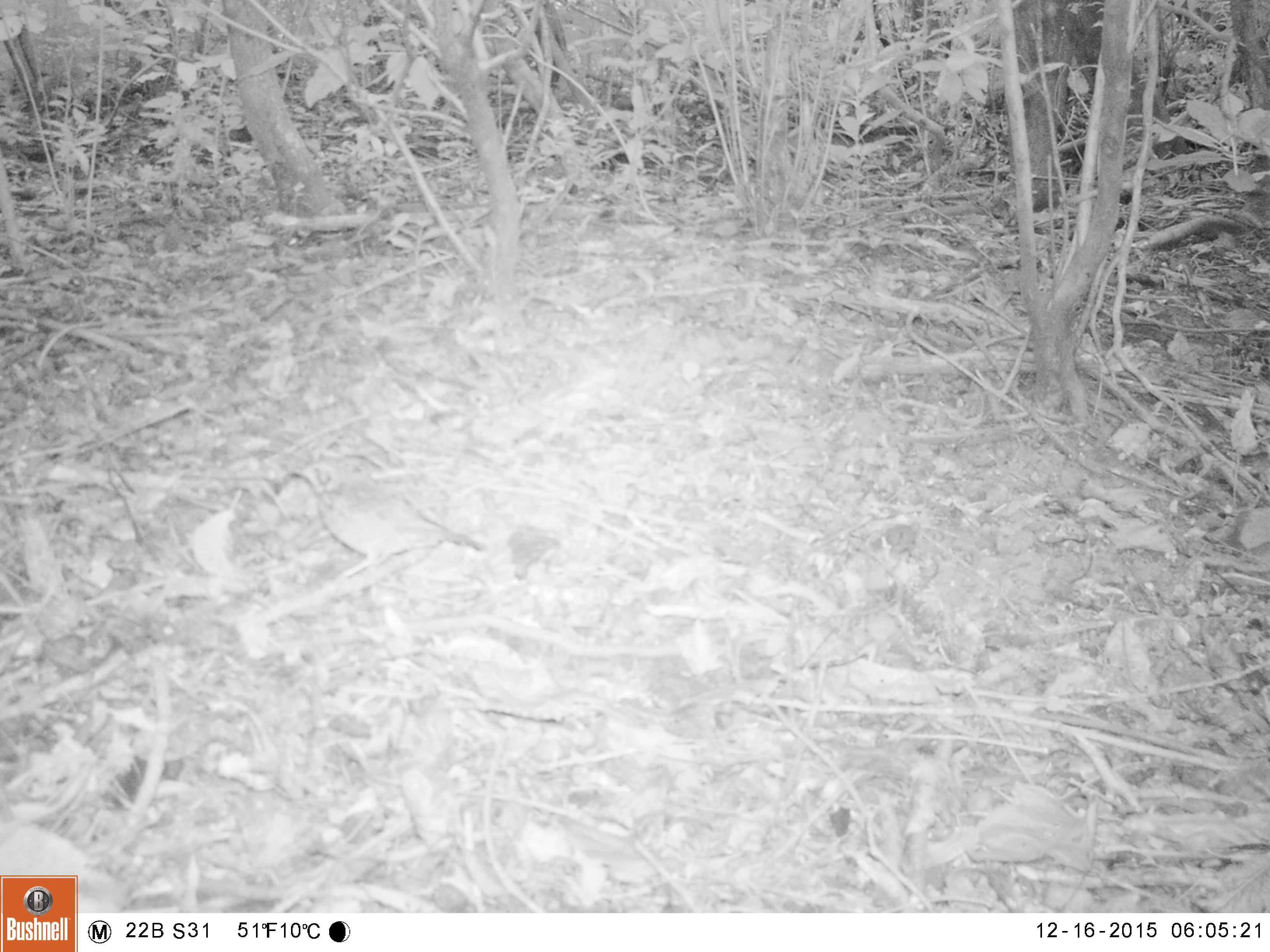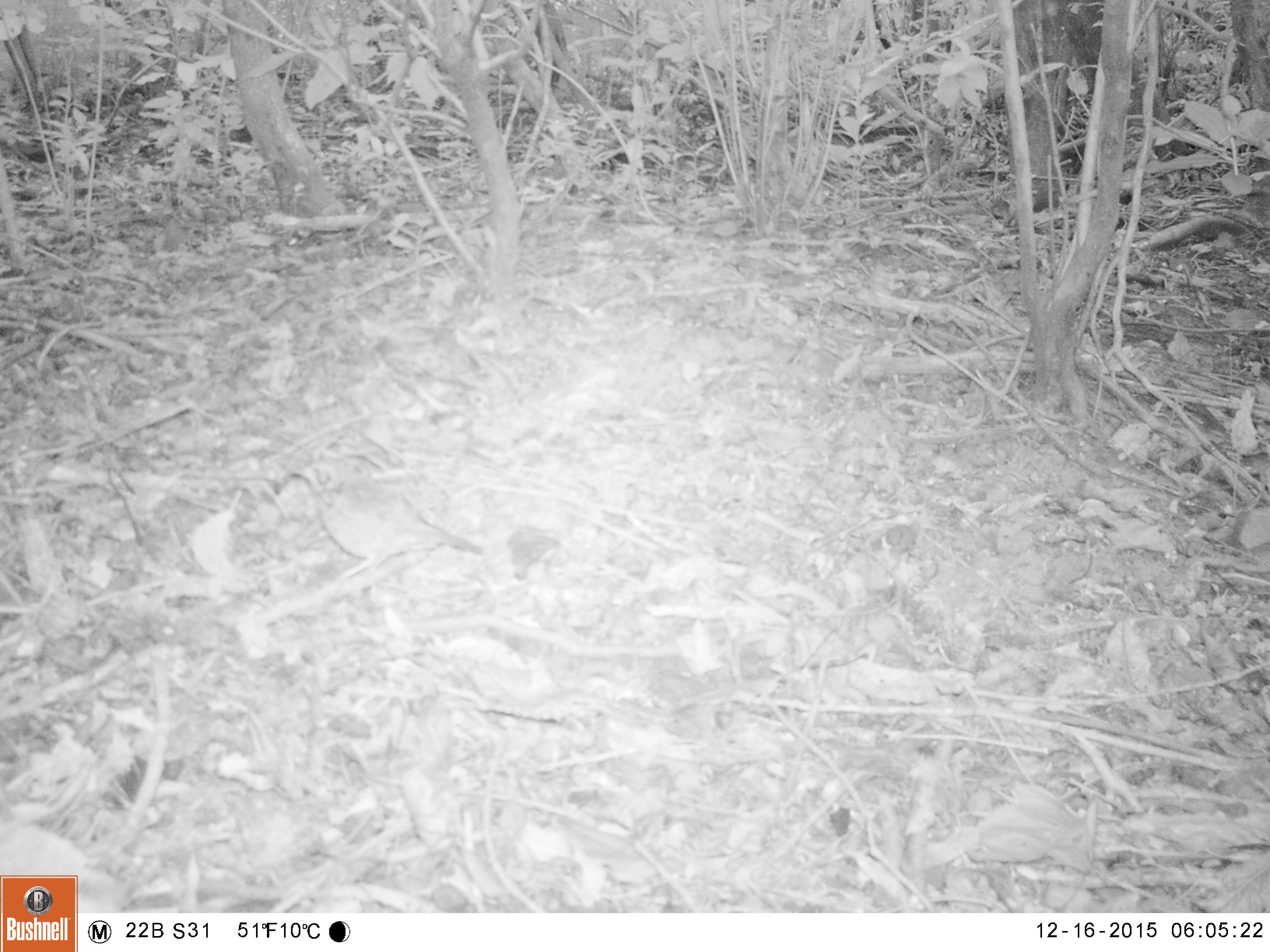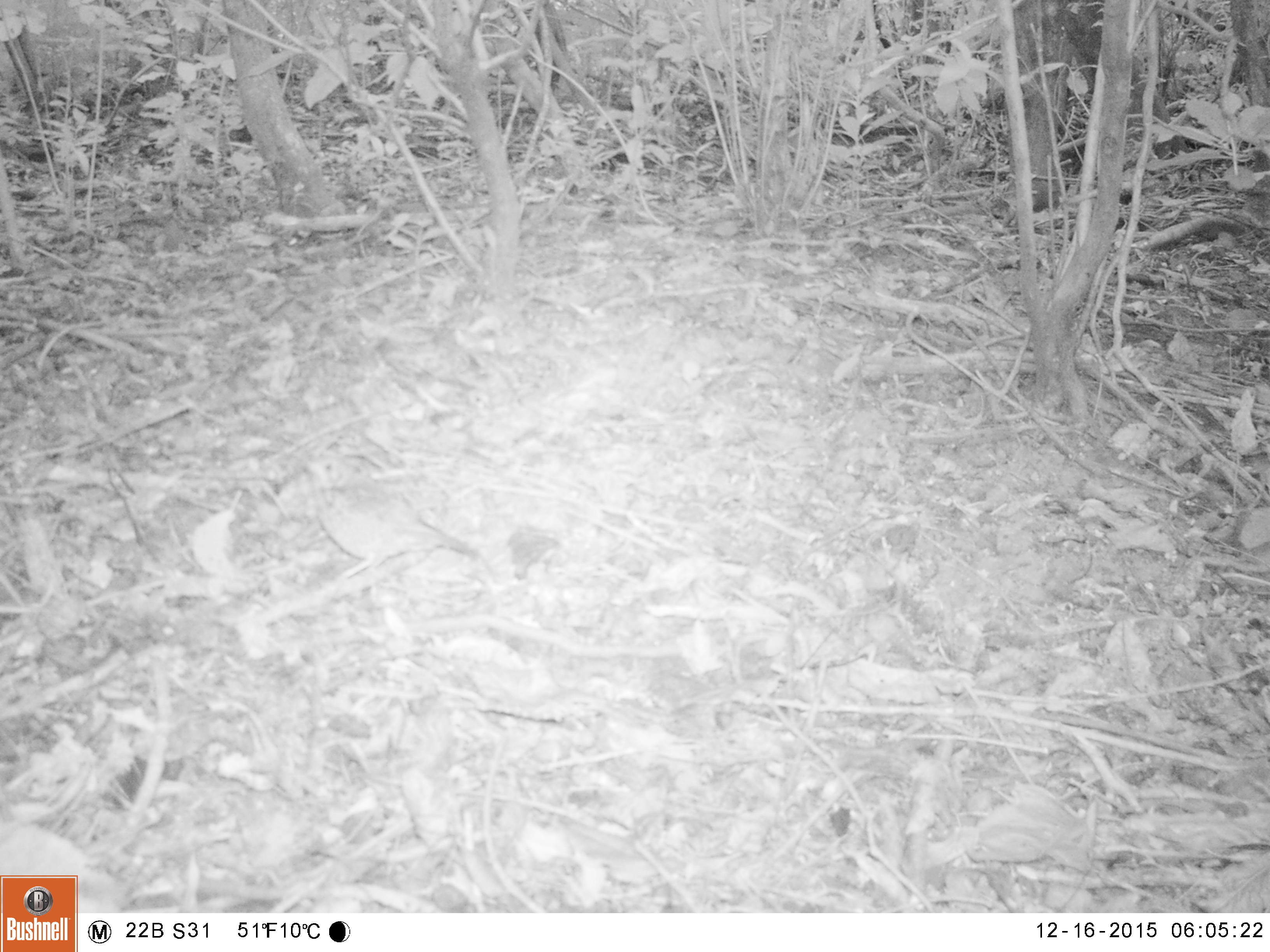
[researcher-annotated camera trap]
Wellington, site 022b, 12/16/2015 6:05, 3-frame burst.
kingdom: Animalia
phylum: Chordata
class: Aves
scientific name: Aves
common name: bird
Bird (Aves).